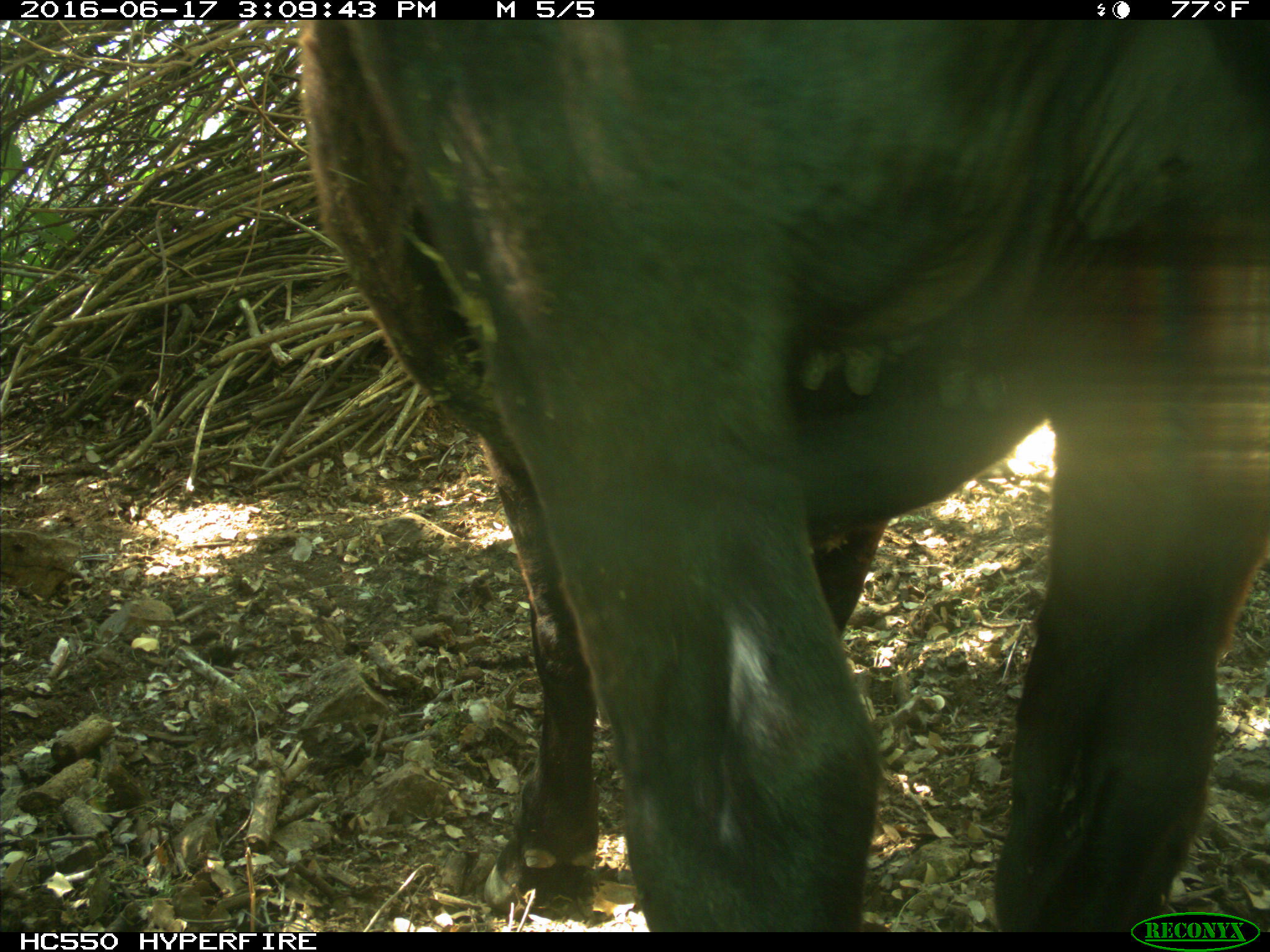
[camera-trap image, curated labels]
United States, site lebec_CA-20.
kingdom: Animalia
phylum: Chordata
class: Mammalia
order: Artiodactyla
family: Bovidae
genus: Bos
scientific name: Bos taurus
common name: domestic cow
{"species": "Bos taurus (domestic cow)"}